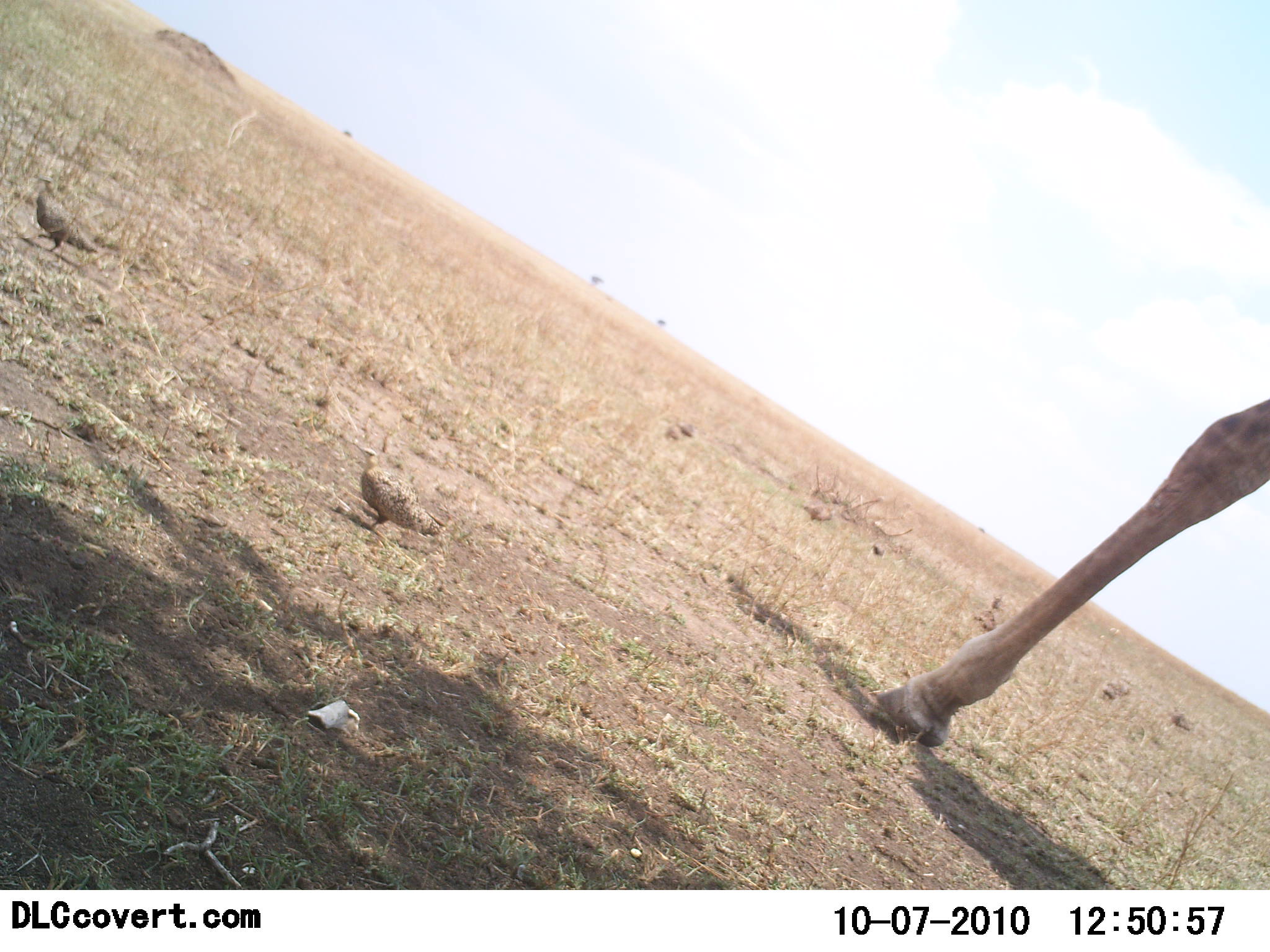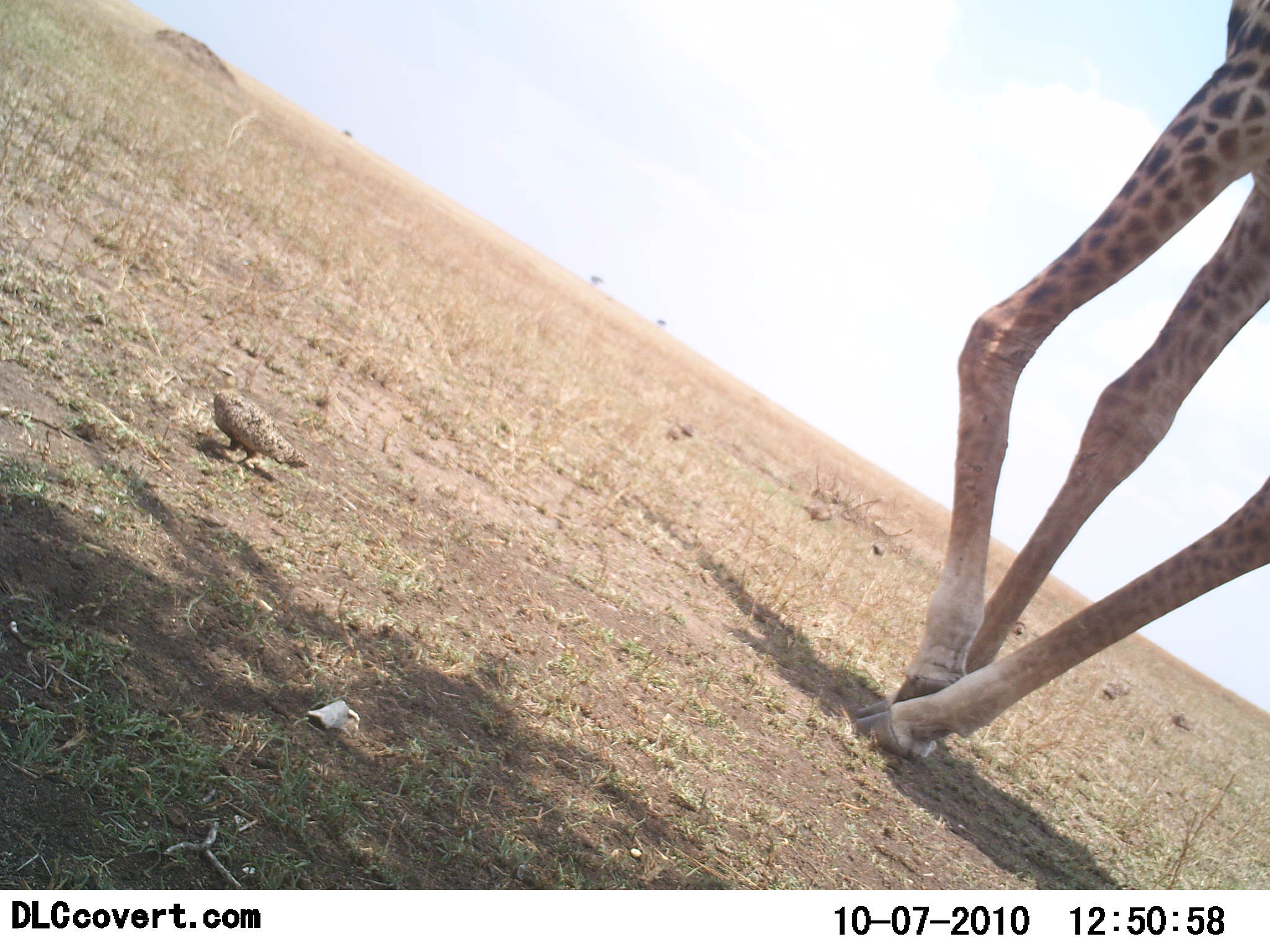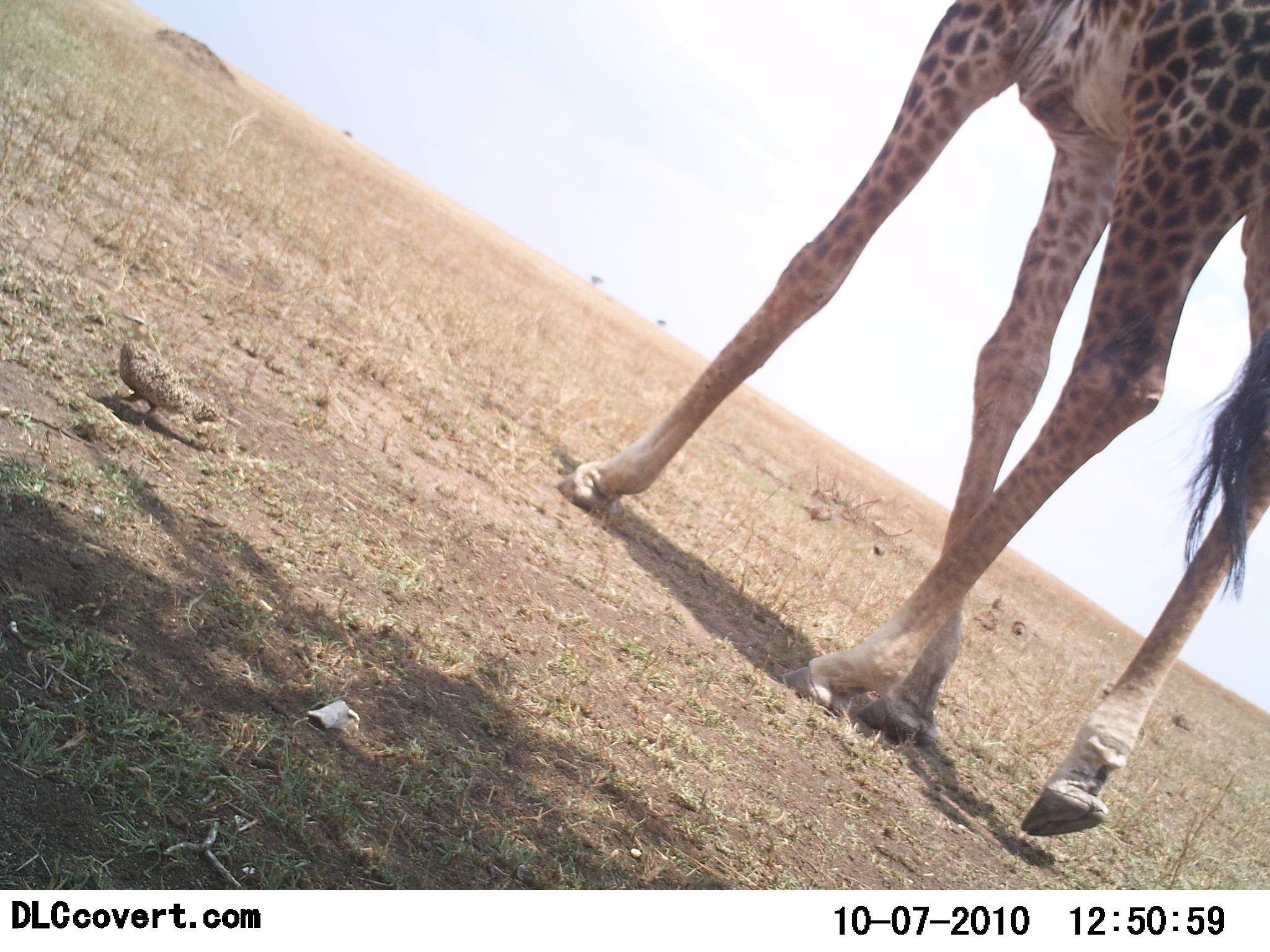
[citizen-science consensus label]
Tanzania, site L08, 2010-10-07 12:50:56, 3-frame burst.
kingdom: Animalia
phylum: Chordata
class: Mammalia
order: Artiodactyla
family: Giraffidae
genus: Giraffa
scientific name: Giraffa camelopardalis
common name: giraffe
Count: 1.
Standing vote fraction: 9%.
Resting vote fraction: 0%.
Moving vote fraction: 91%.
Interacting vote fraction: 0%.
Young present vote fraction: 0%.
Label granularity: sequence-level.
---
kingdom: Animalia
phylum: Chordata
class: Aves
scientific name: Aves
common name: bird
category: otherbird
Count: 2.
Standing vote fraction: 0%.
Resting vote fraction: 8%.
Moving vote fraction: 92%.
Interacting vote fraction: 0%.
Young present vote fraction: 0%.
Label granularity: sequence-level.